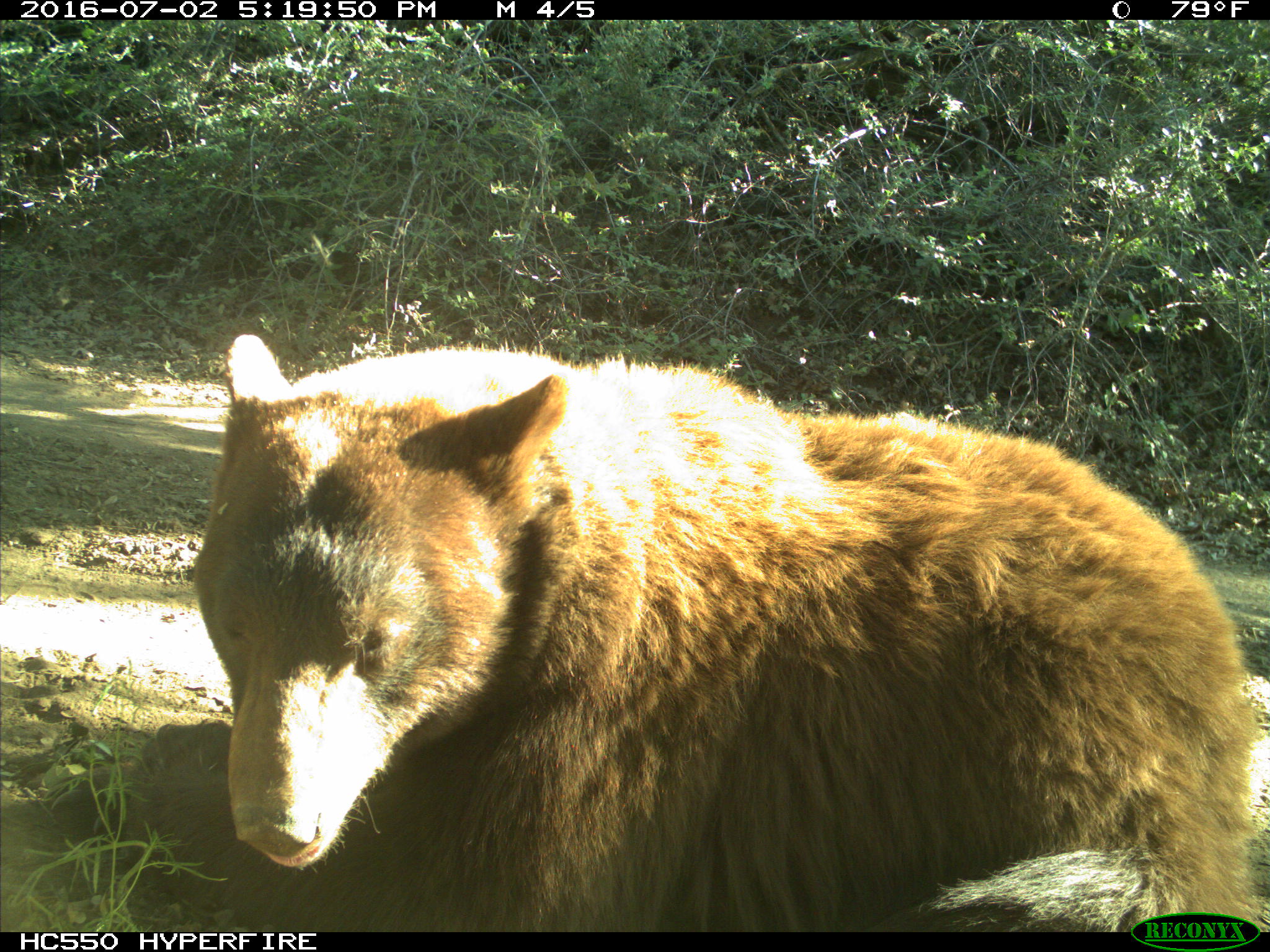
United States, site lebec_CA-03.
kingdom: Animalia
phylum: Chordata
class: Mammalia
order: Carnivora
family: Ursidae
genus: Ursus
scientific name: Ursus americanus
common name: american black bear